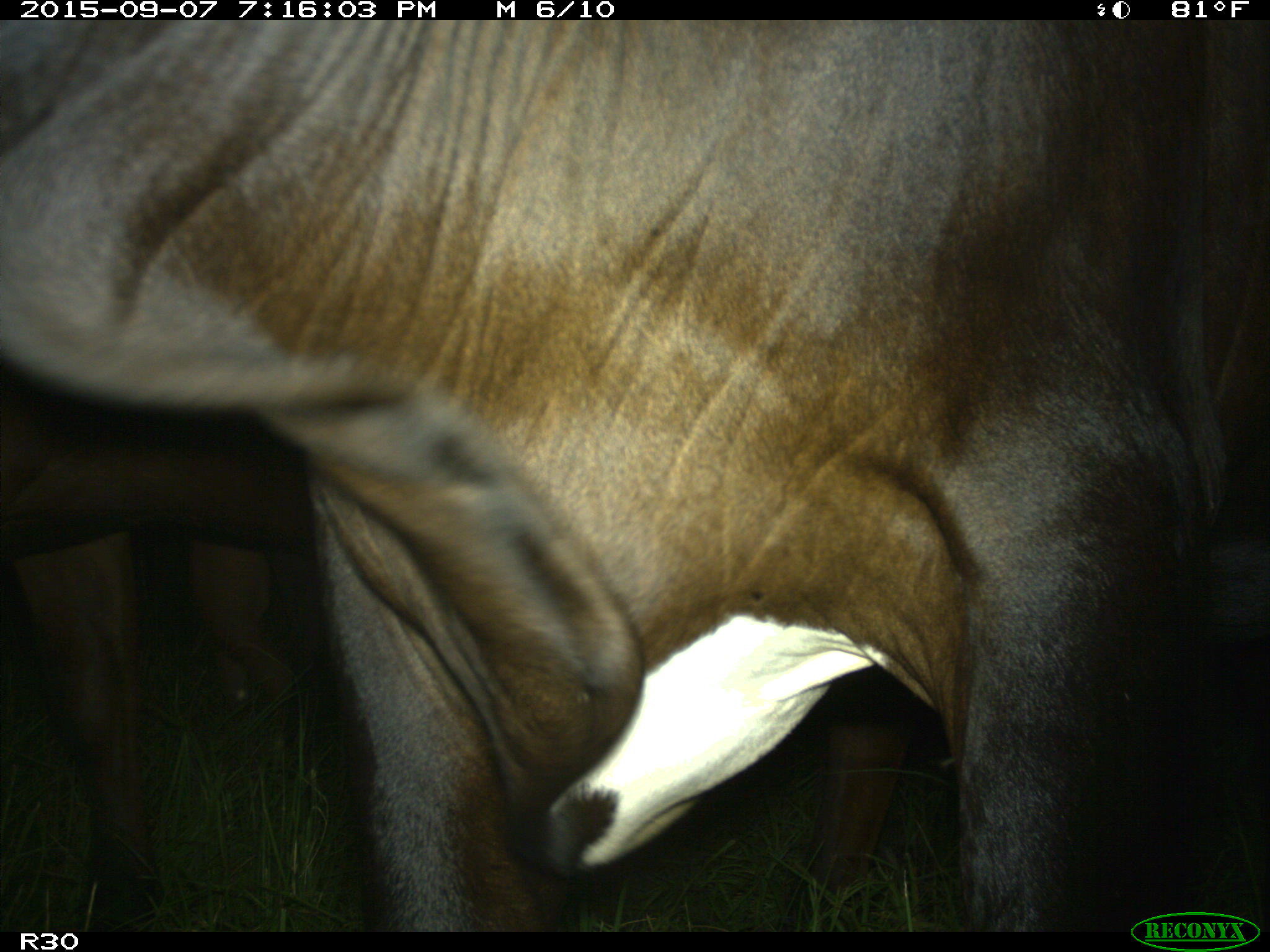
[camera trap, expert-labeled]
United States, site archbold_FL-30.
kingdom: Animalia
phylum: Chordata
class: Mammalia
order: Artiodactyla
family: Bovidae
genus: Bos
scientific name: Bos taurus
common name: domestic cow